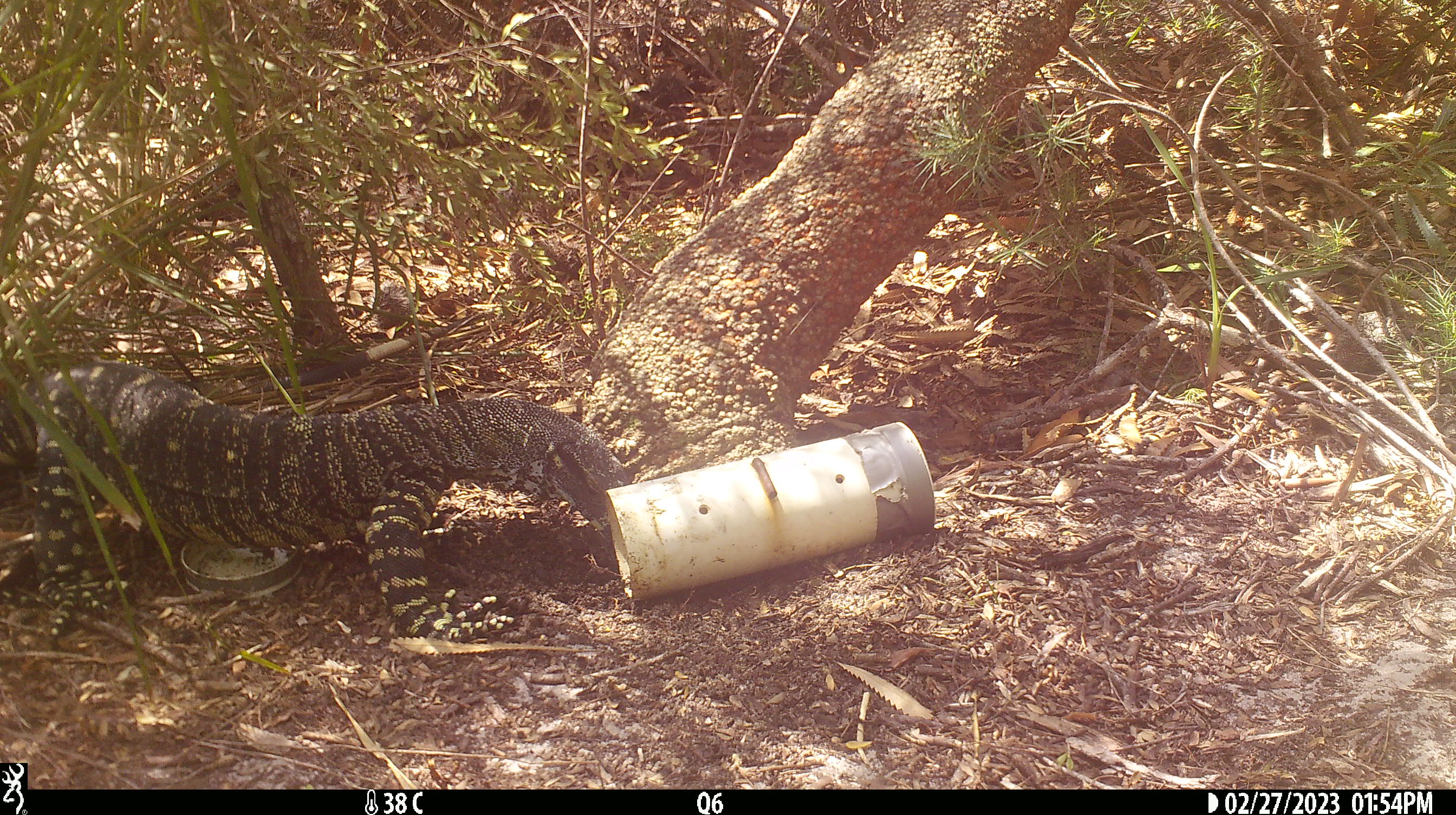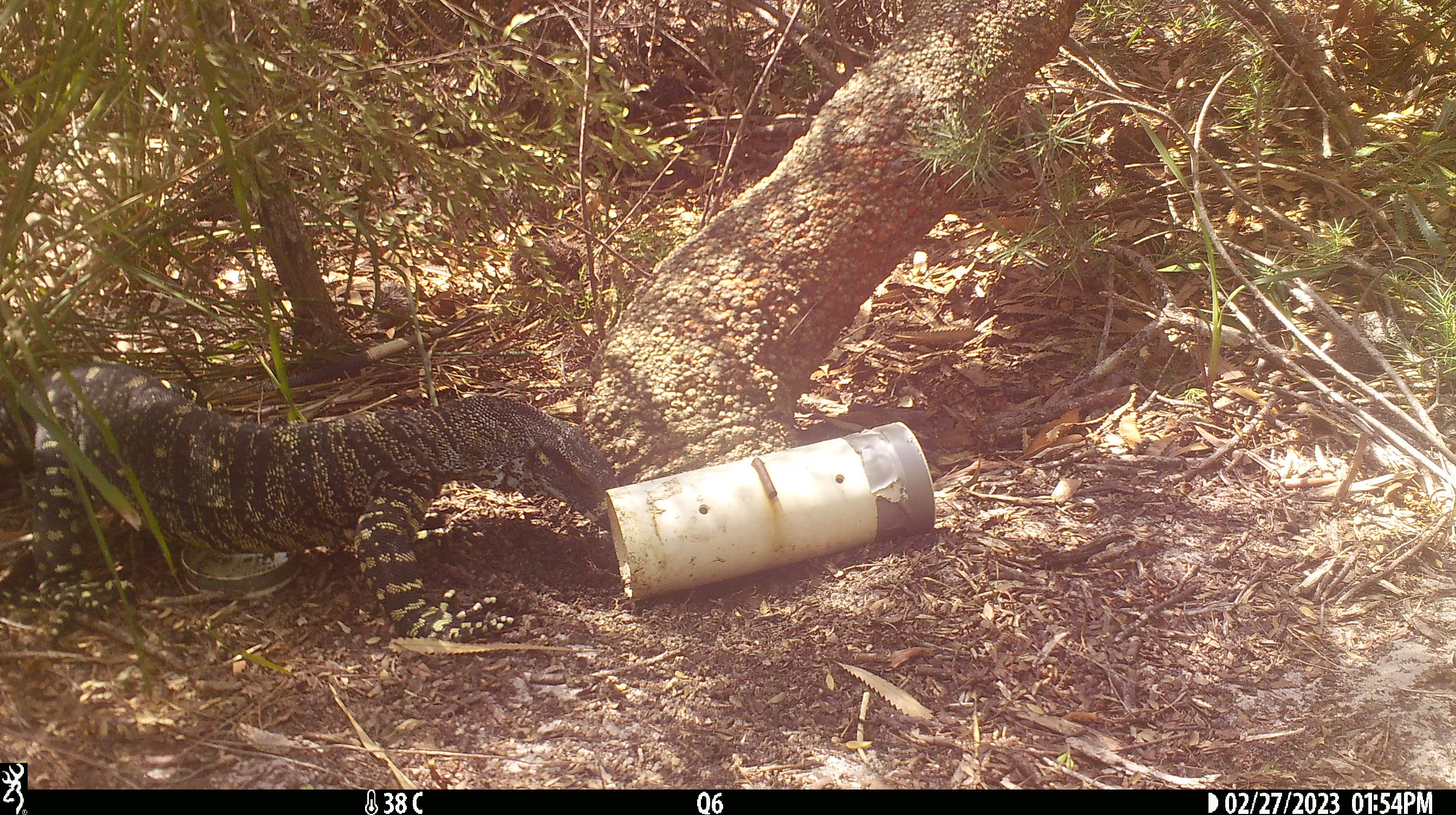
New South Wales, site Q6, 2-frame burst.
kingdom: Animalia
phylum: Chordata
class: Reptilia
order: Squamata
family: Varanidae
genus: Varanus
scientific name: Varanus varius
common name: lace monitor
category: goanna